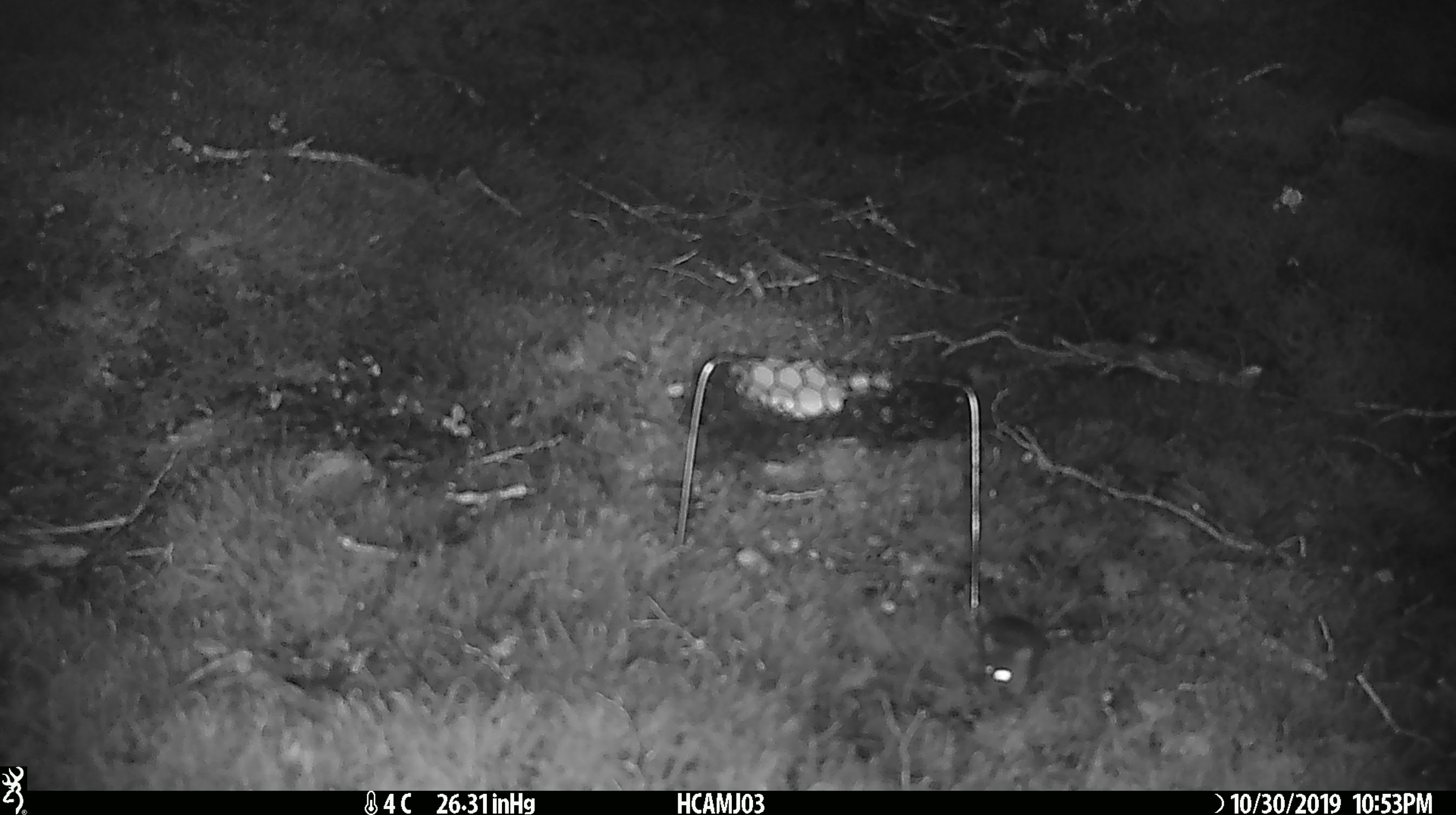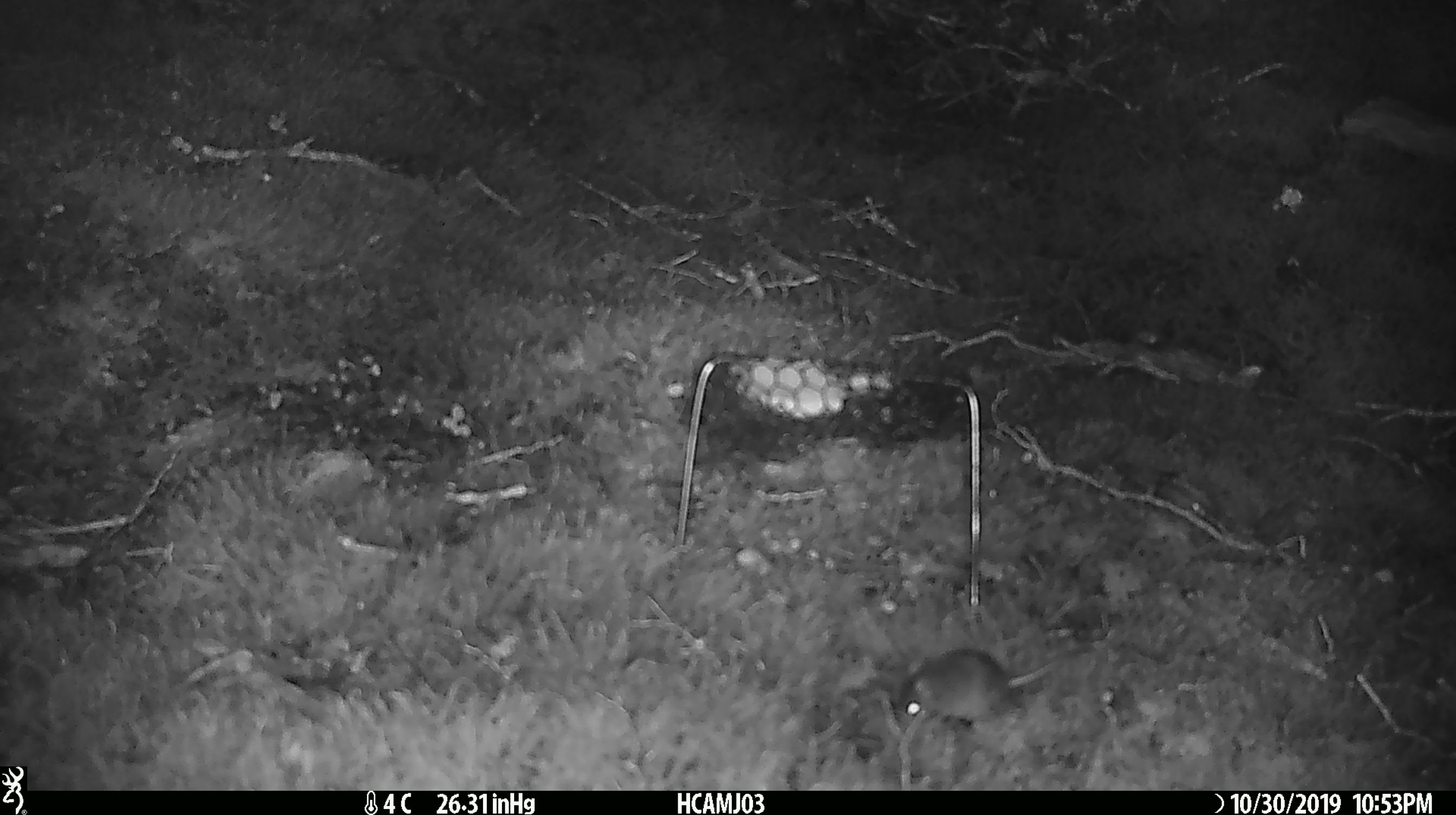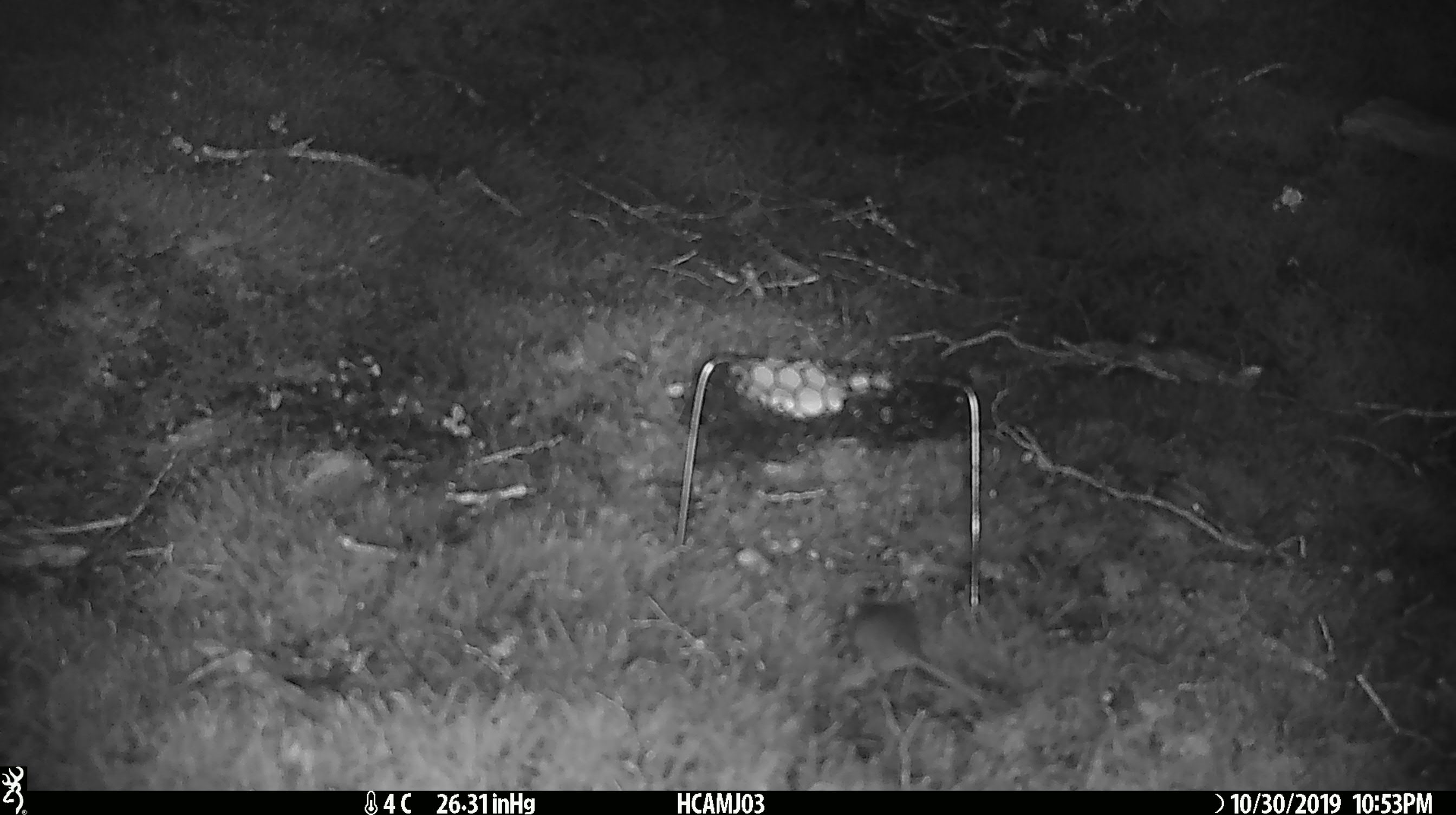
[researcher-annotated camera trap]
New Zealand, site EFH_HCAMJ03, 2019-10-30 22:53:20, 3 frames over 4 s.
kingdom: Animalia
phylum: Chordata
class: Mammalia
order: Rodentia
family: Muridae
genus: Mus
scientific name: Mus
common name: mouse